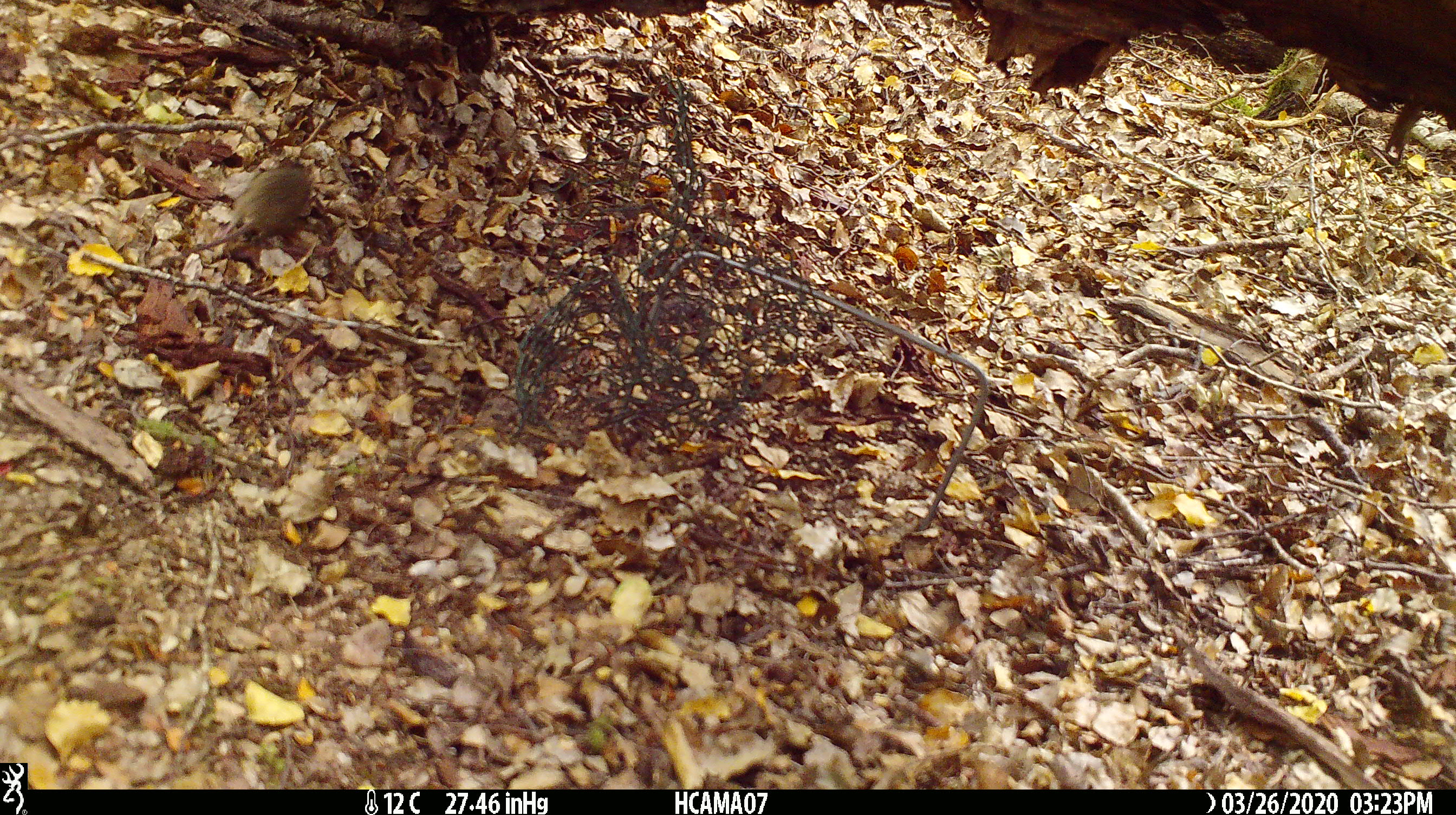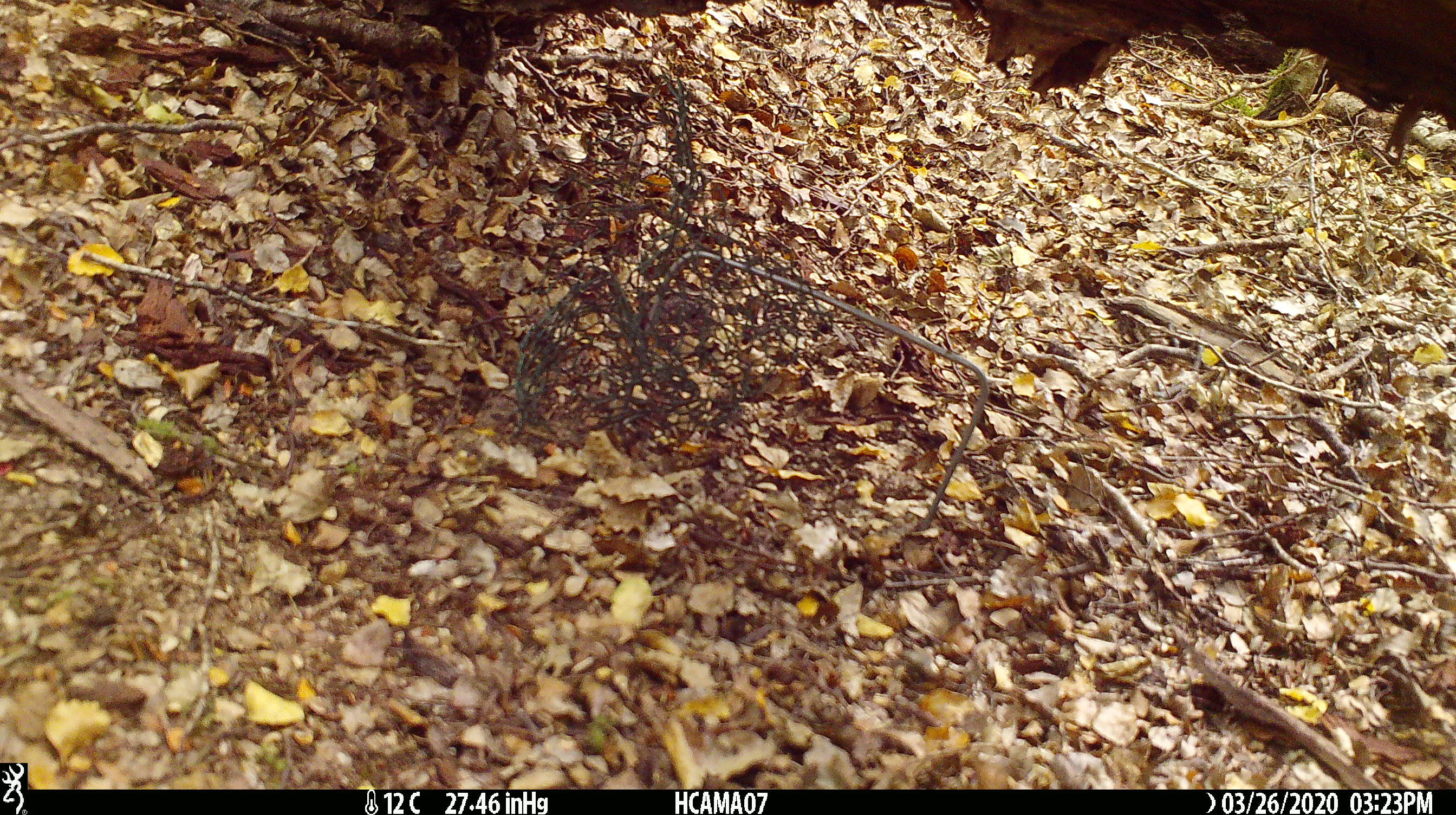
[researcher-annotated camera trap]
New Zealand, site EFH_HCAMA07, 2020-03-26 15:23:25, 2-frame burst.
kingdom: Animalia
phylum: Chordata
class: Mammalia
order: Rodentia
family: Muridae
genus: Mus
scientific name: Mus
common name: mouse